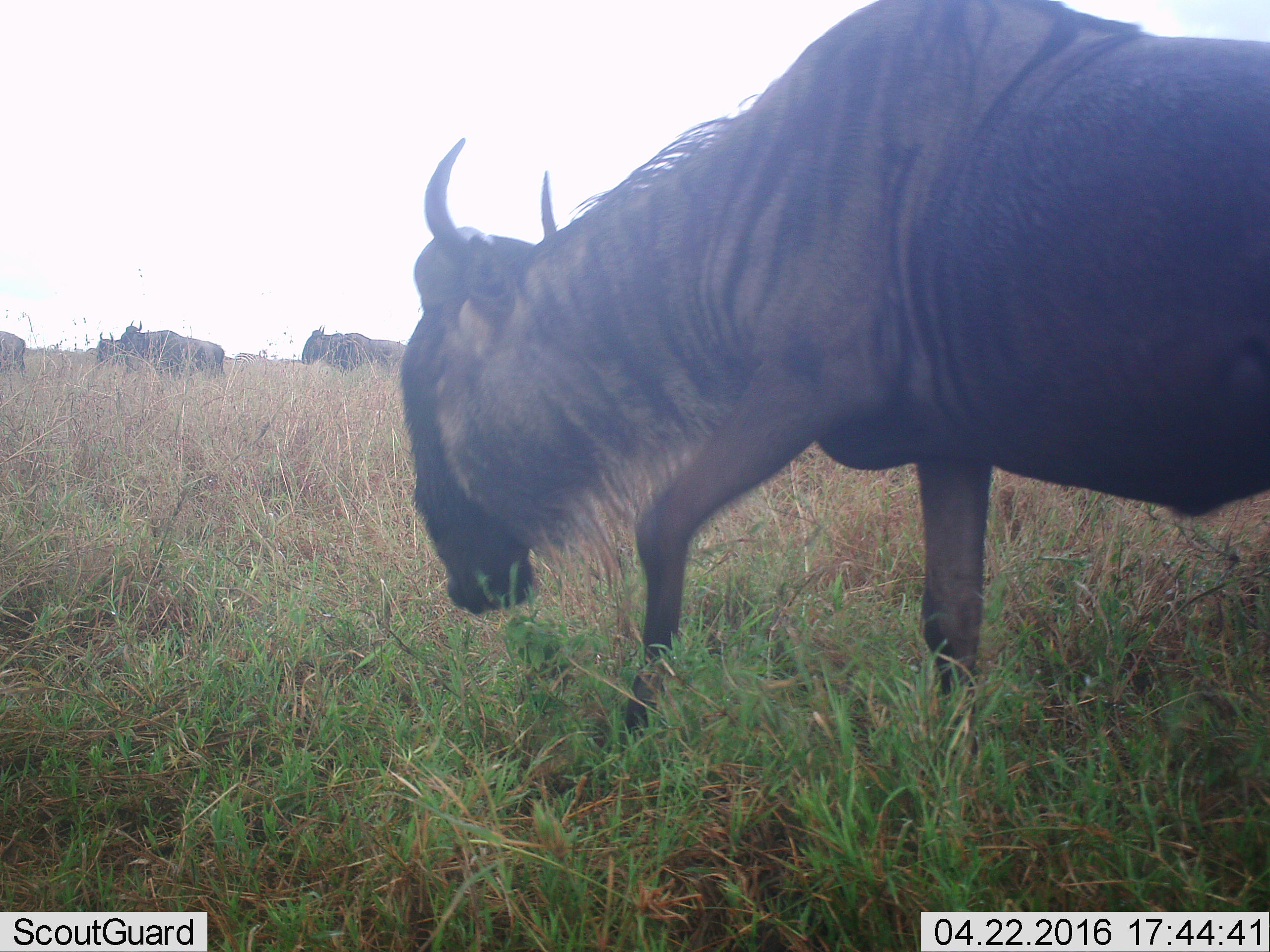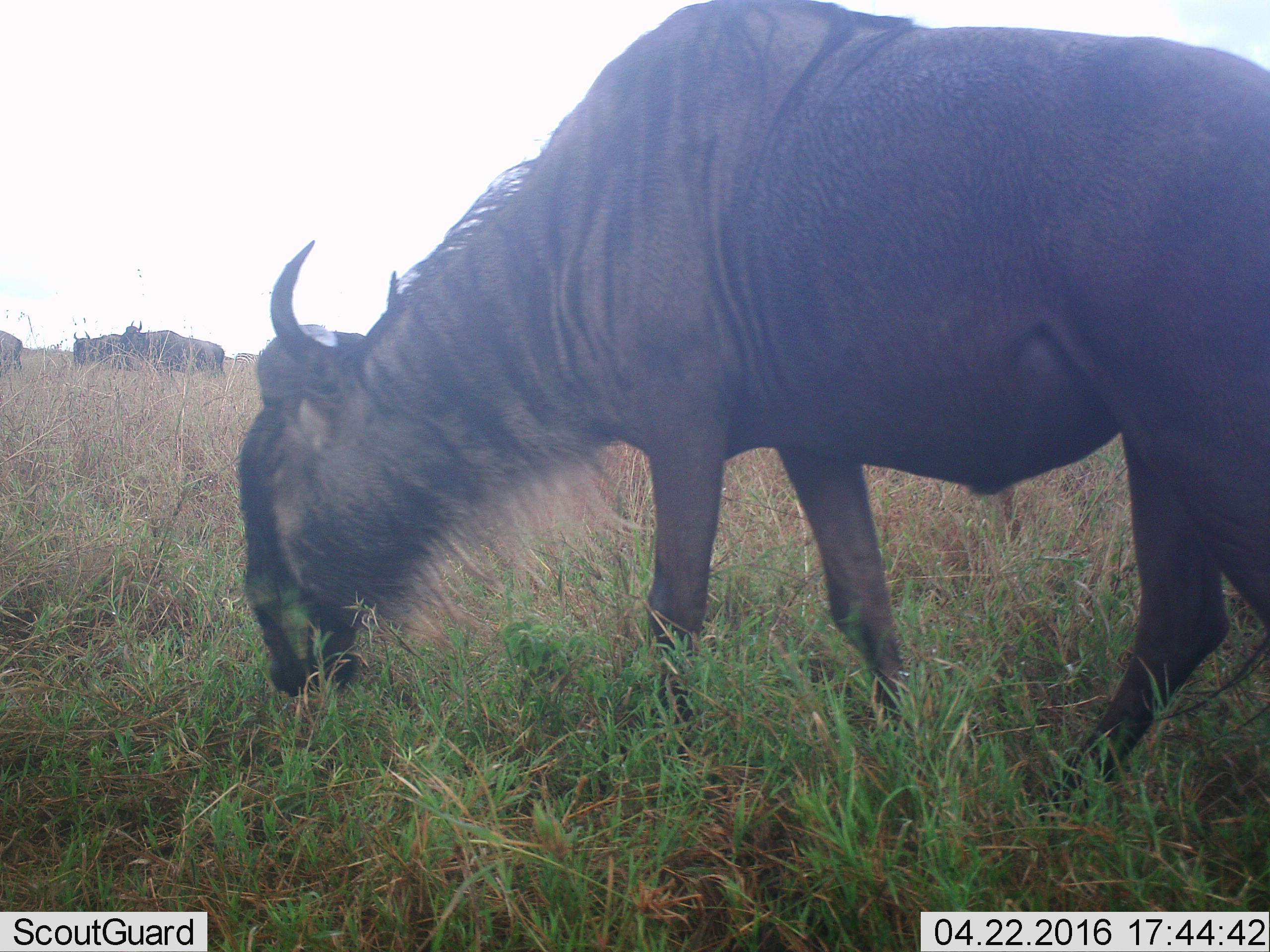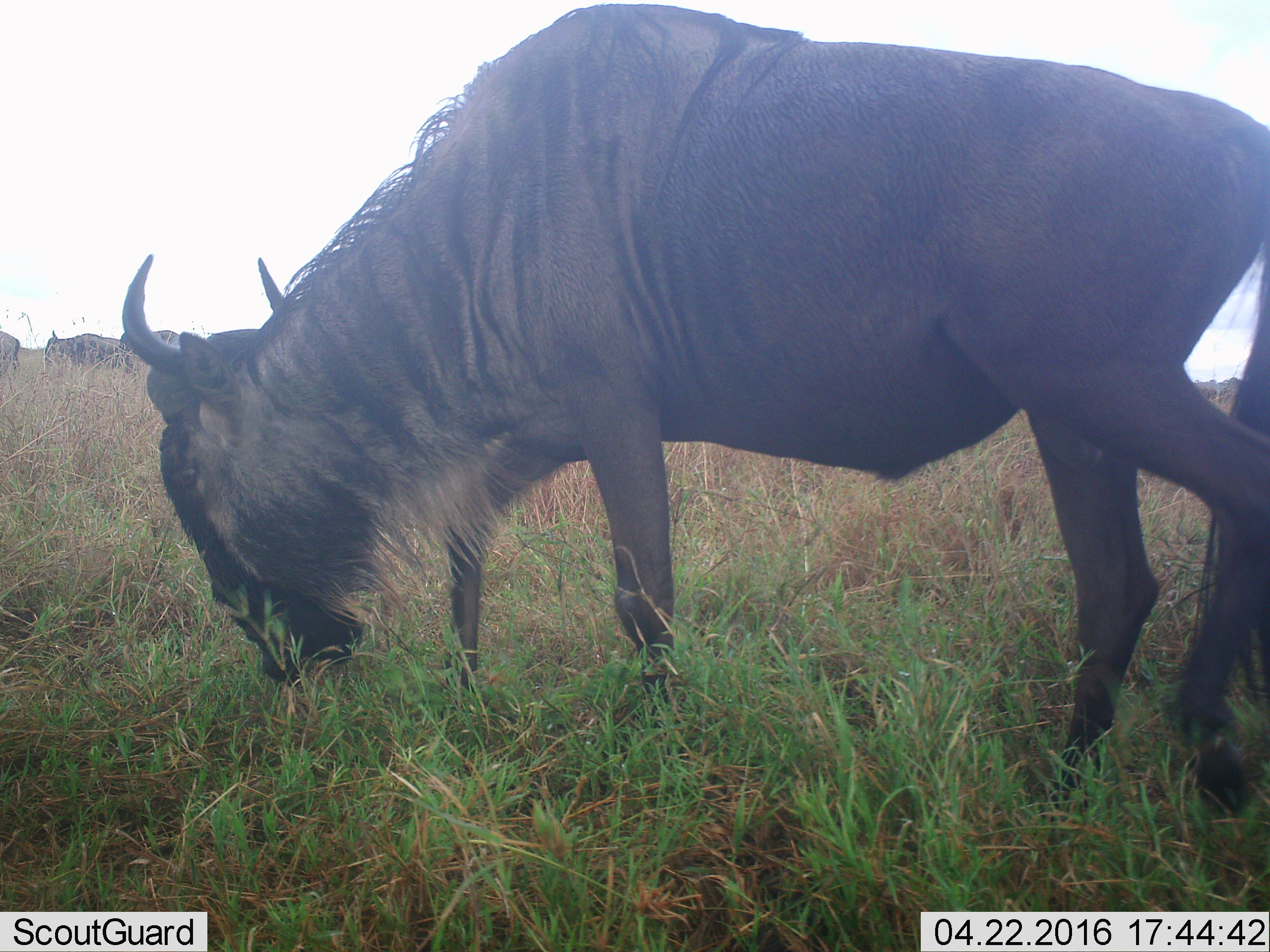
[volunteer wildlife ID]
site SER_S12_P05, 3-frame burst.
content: unidentified animal